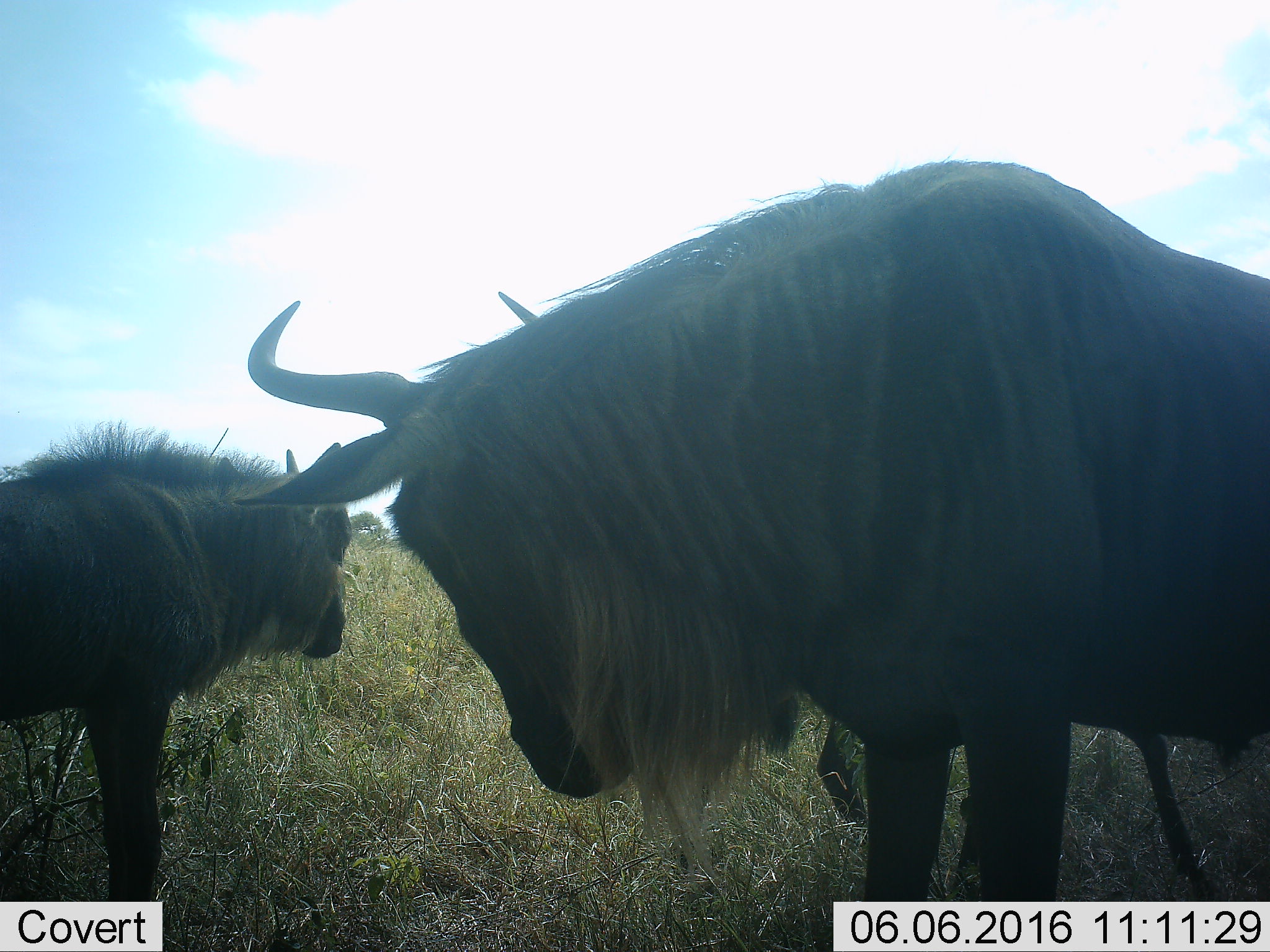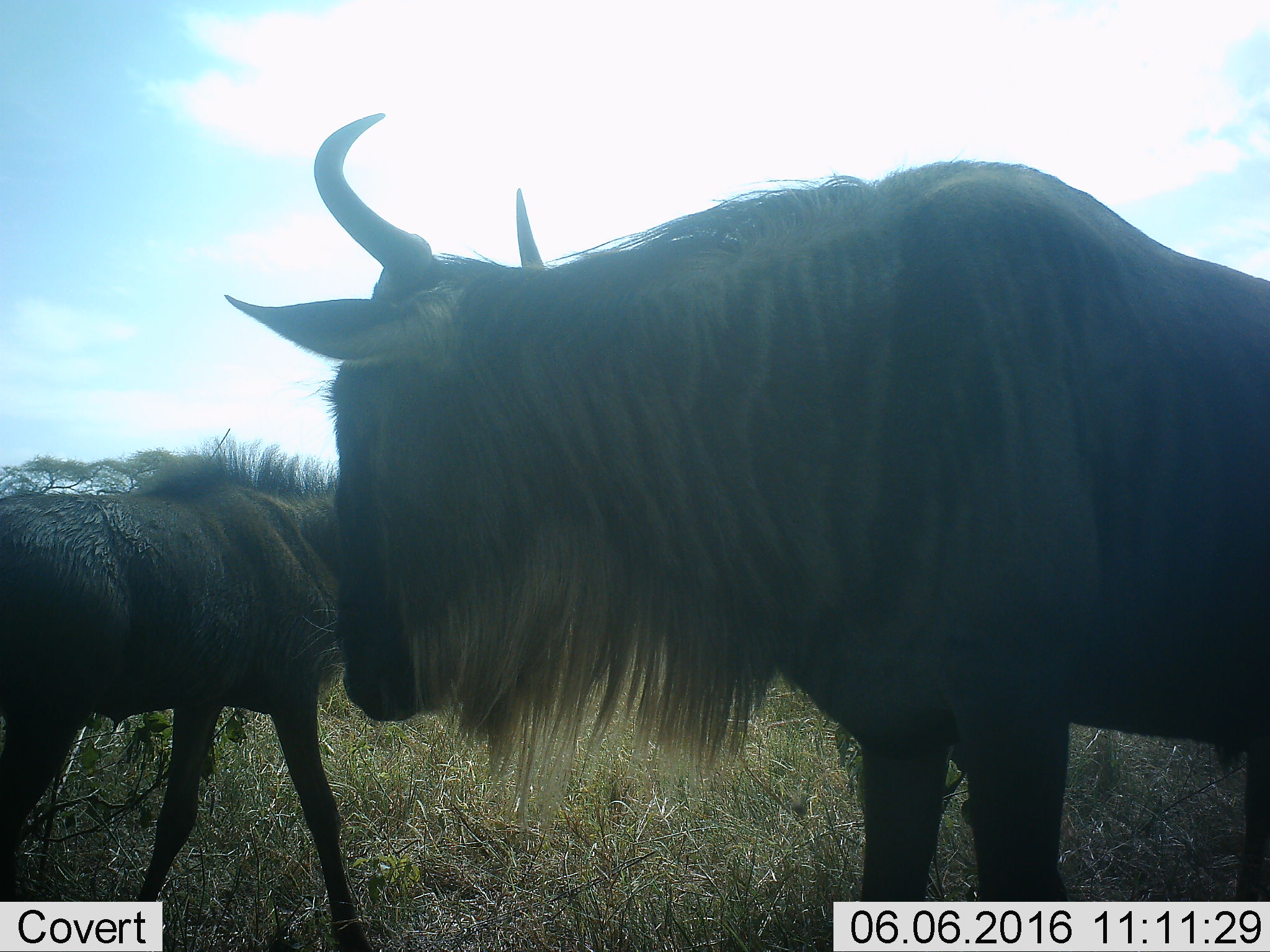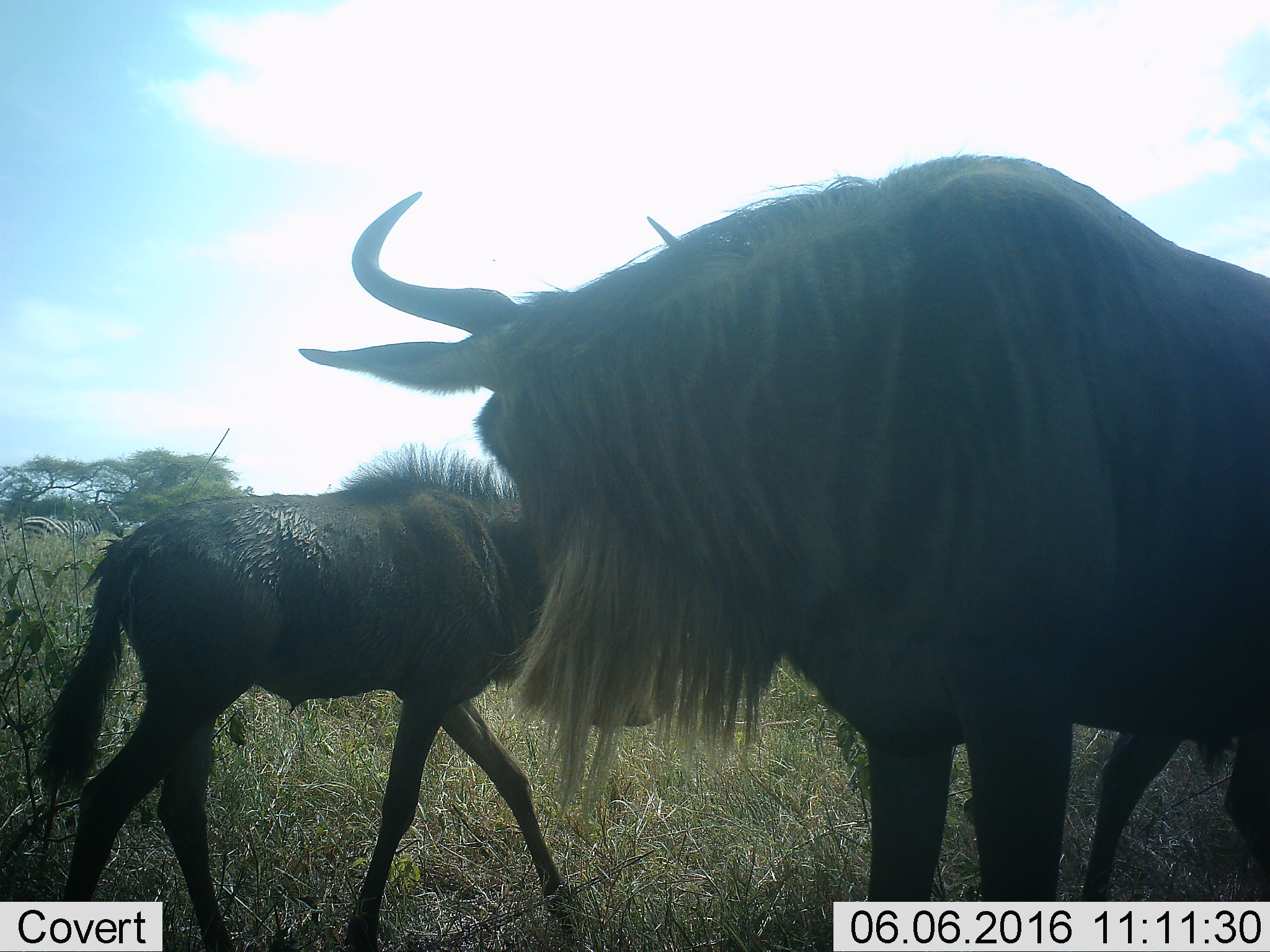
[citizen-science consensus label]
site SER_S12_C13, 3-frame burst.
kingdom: Animalia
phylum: Chordata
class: Mammalia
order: Artiodactyla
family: Bovidae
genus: Connochaetes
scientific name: Connochaetes taurinus taurinus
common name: blue wildebeest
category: wildebeestblue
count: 2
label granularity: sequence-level